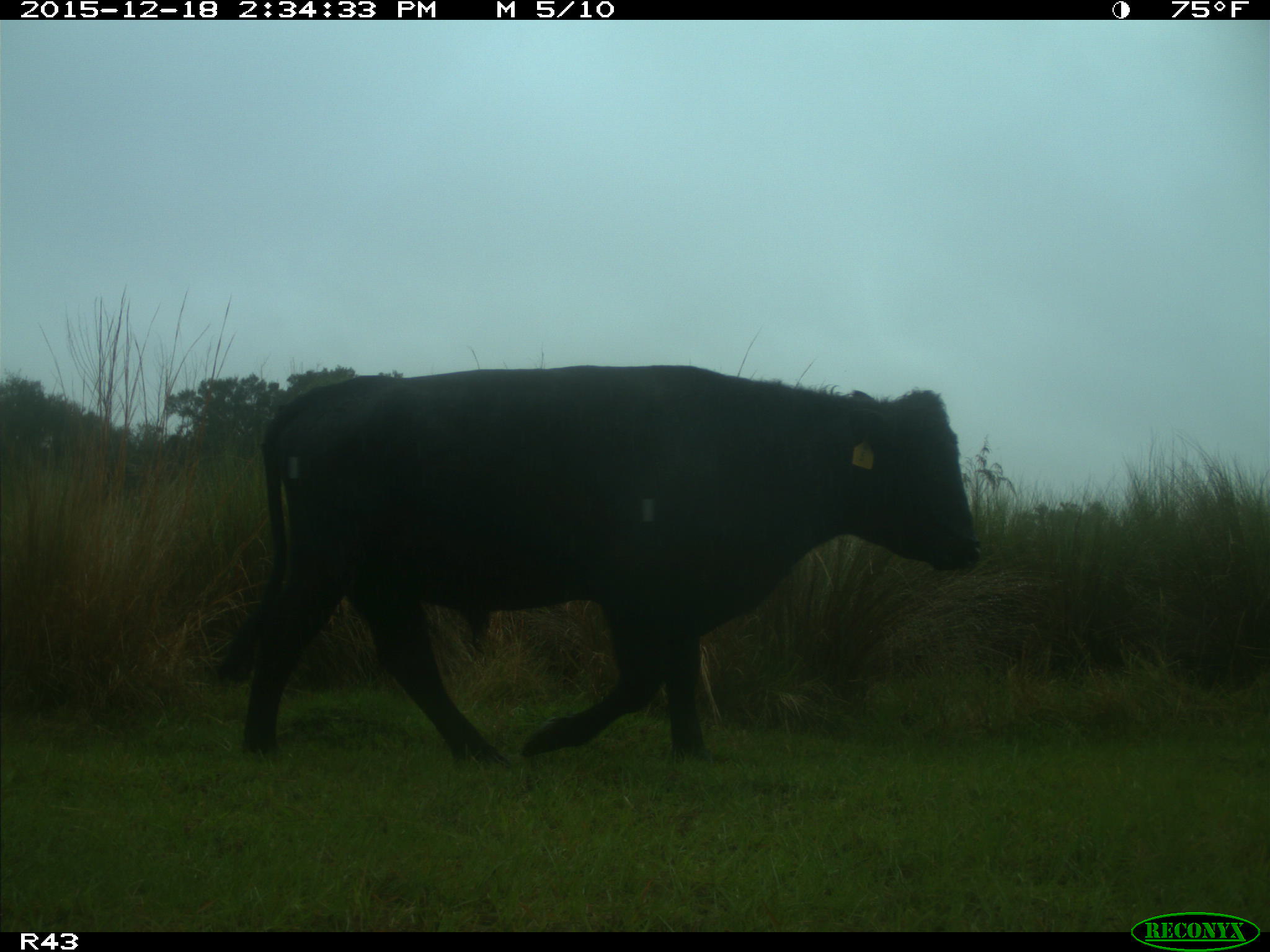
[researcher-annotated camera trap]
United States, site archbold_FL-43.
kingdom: Animalia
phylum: Chordata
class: Mammalia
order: Artiodactyla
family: Bovidae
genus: Bos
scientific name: Bos taurus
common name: domestic cow